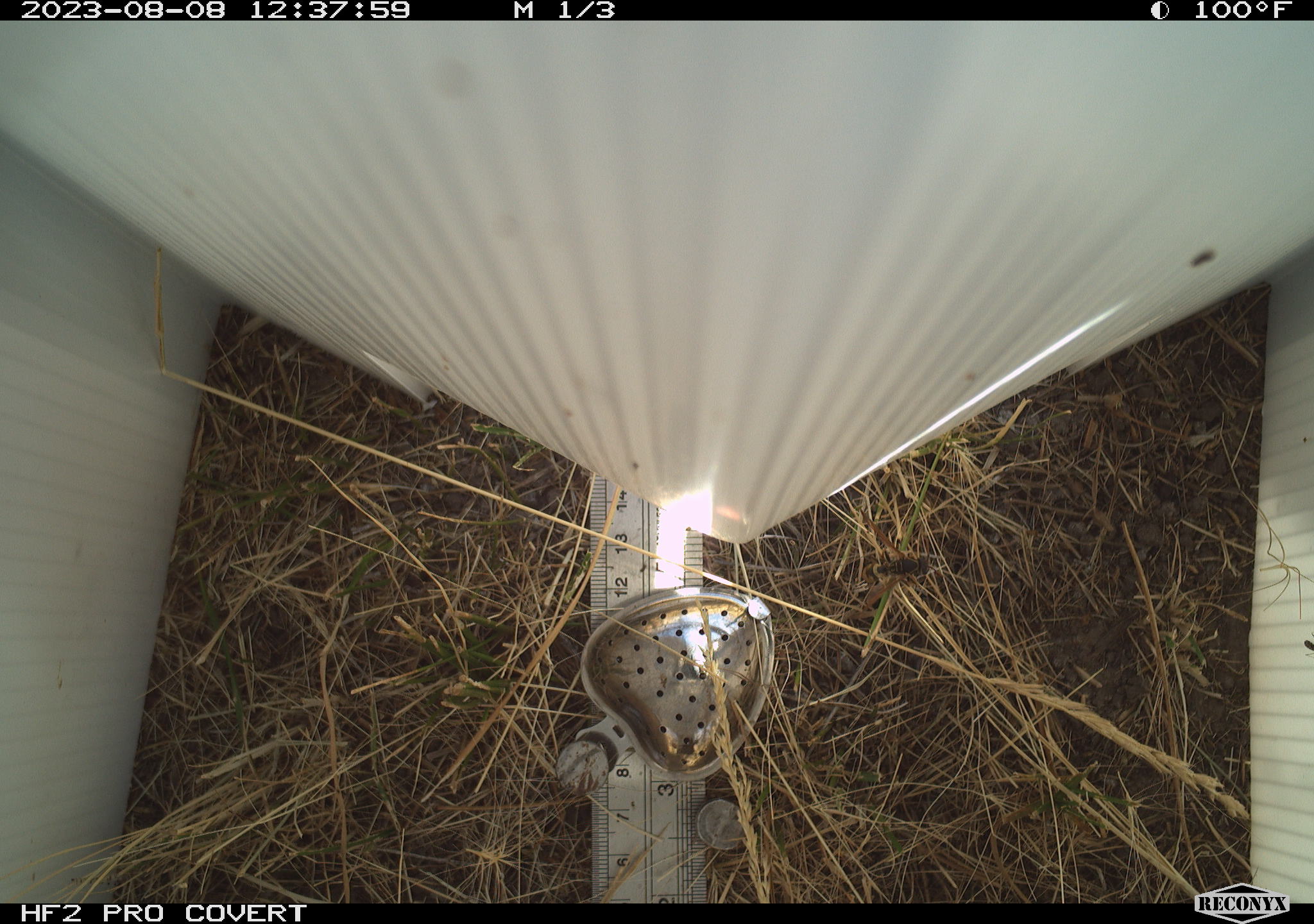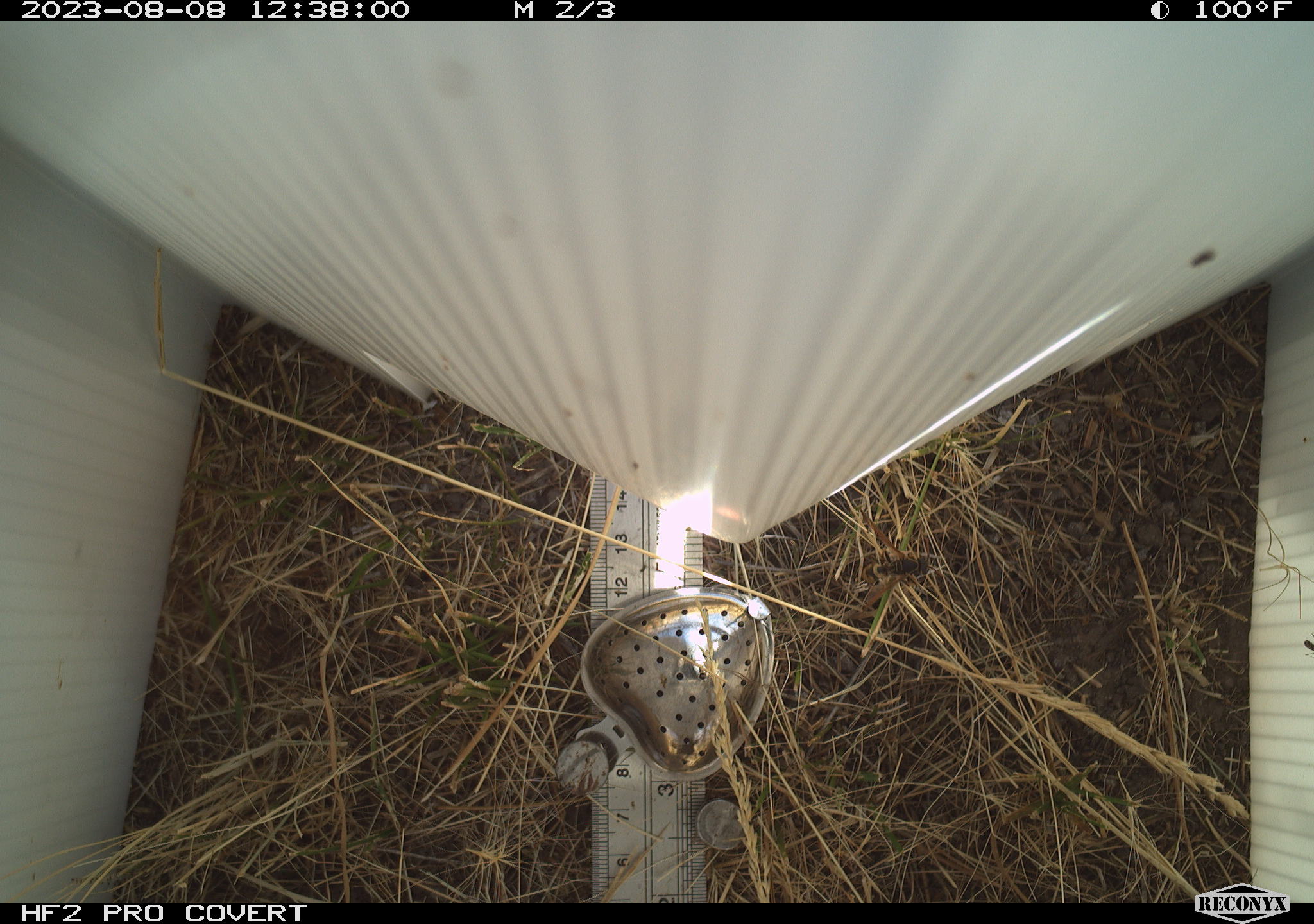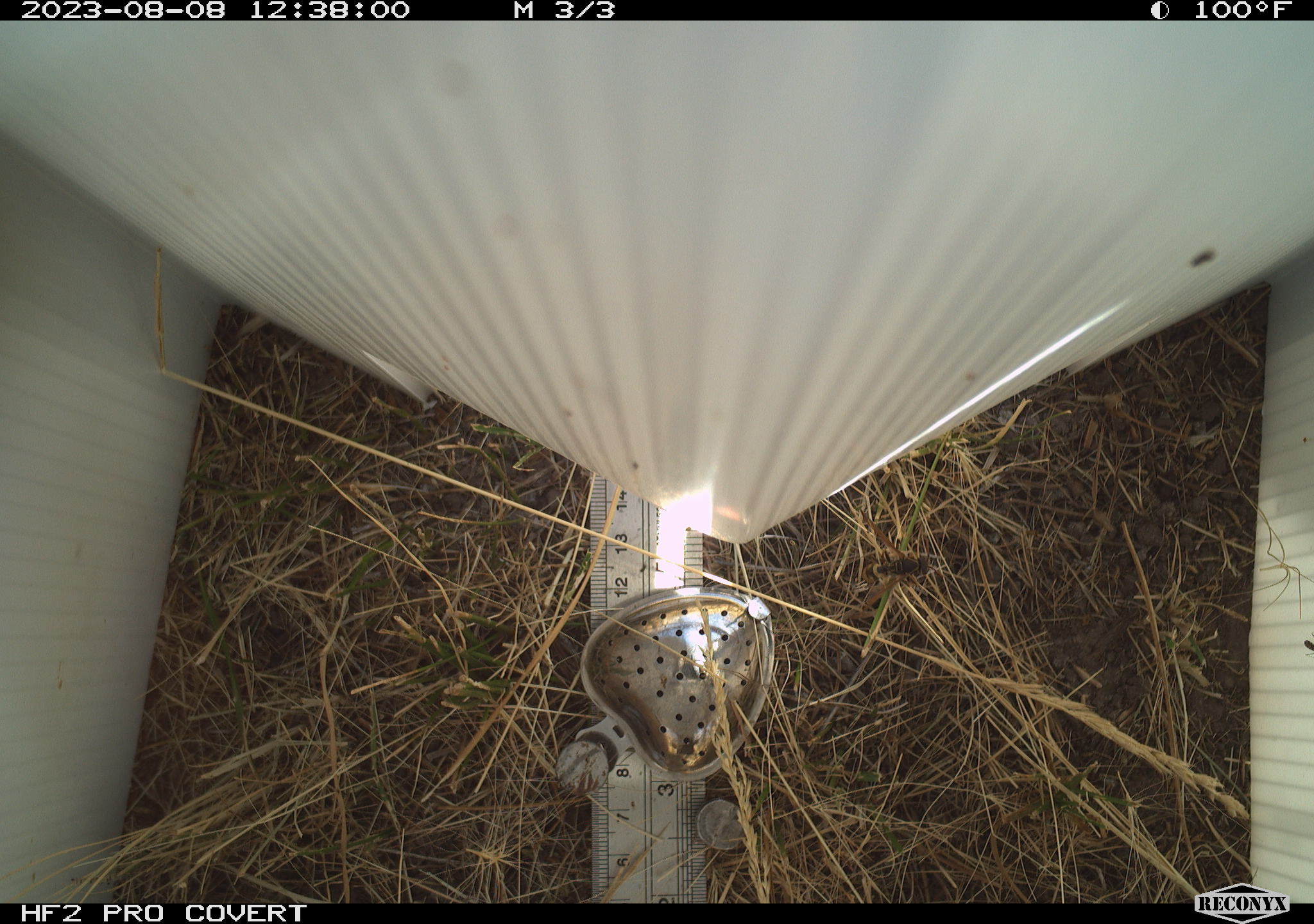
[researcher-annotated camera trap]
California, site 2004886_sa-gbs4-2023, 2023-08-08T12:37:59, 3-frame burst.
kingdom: Animalia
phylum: Arthropoda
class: Insecta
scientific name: Insecta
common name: insect